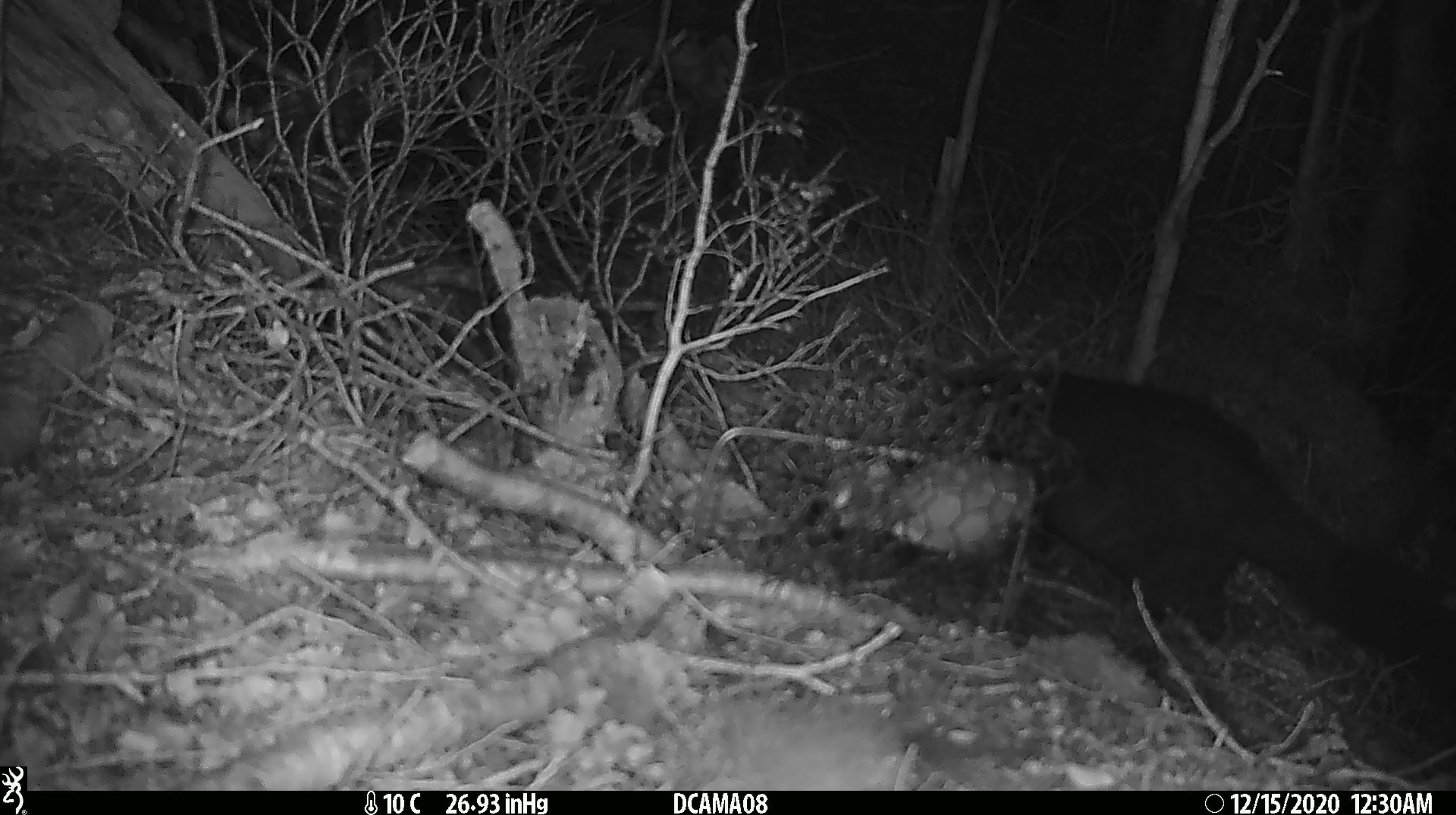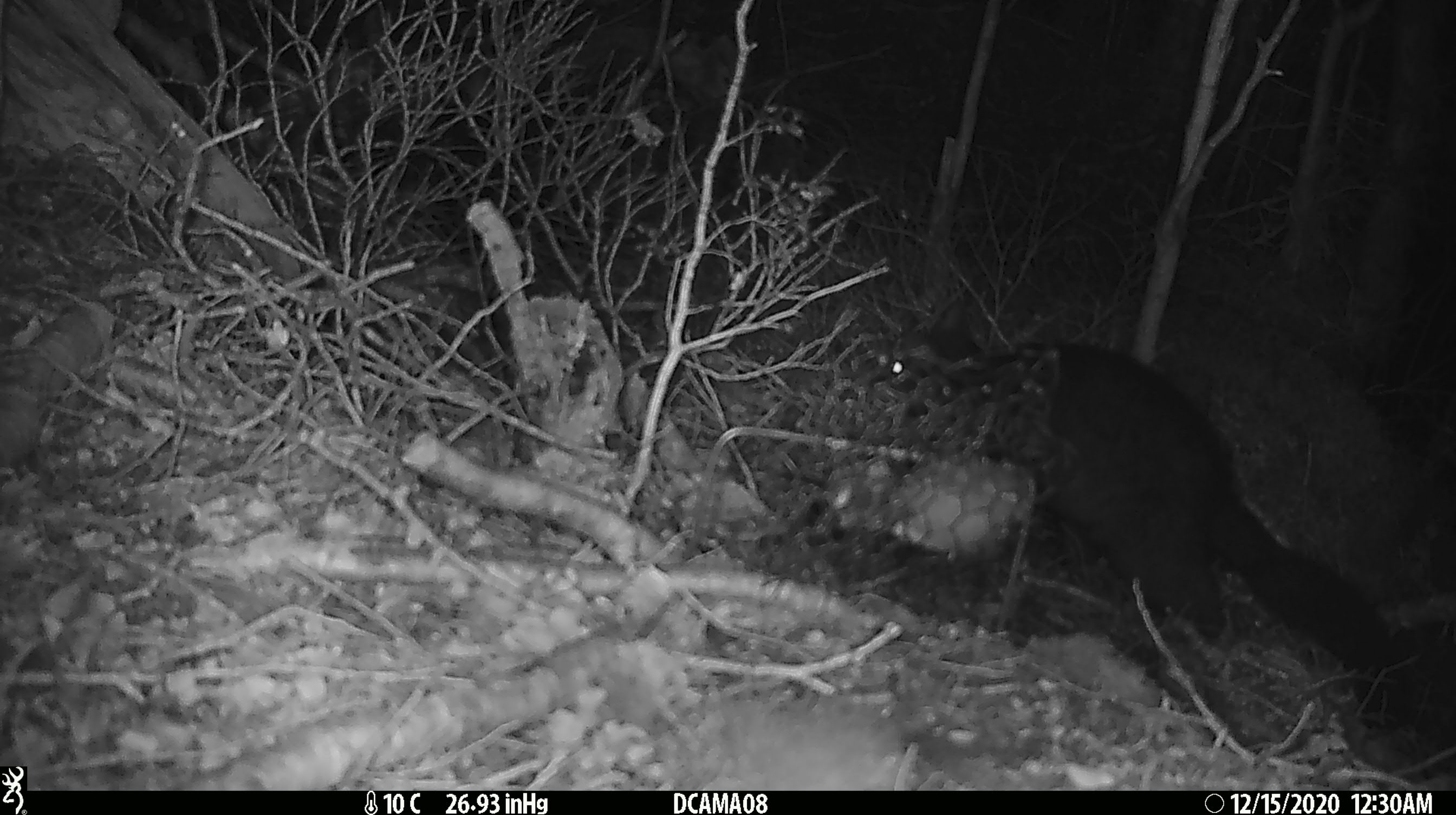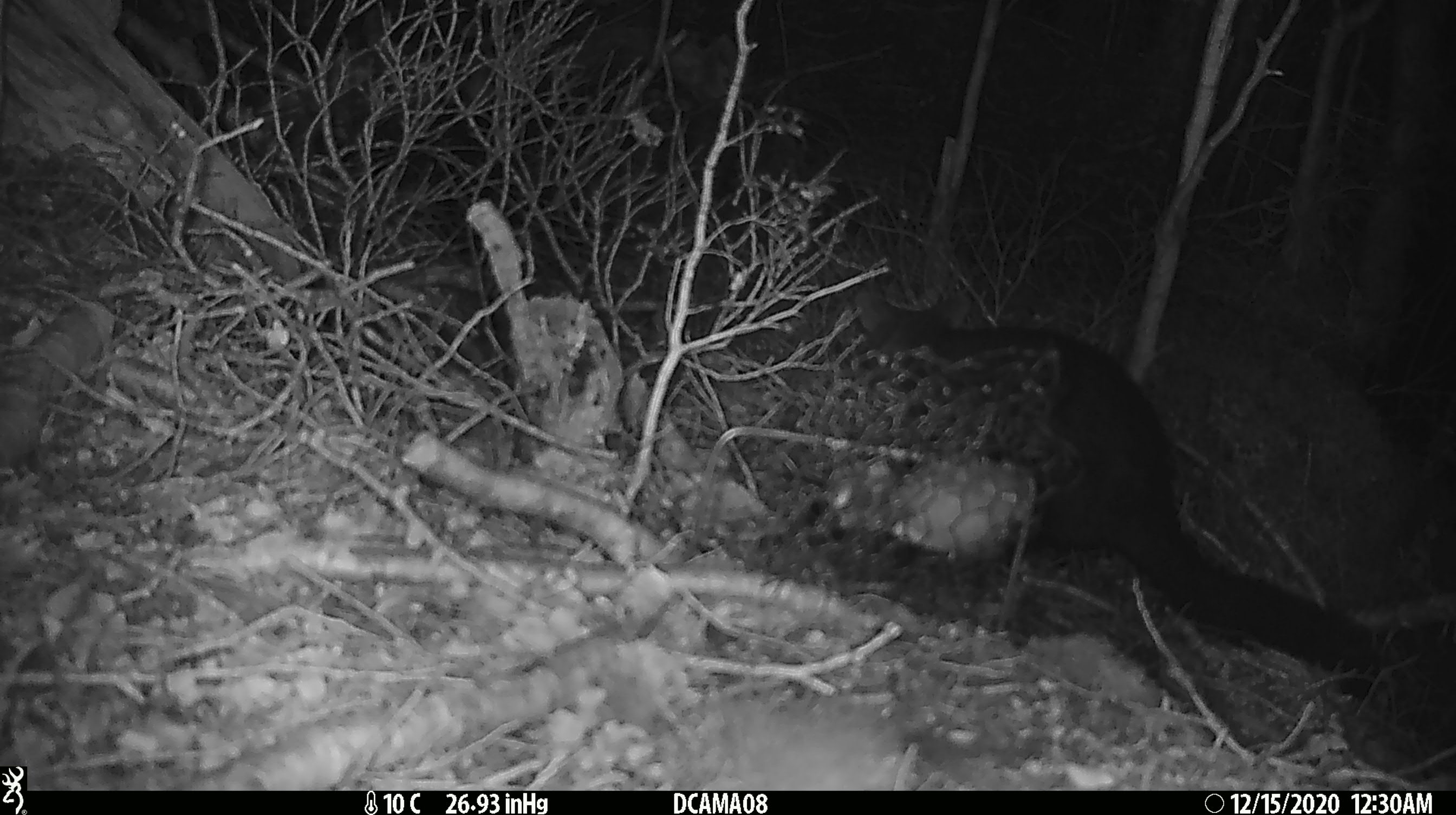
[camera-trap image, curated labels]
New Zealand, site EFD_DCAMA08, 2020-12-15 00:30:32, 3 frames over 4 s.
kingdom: Animalia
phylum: Chordata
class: Mammalia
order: Diprotodontia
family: Phalangeridae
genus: Trichosurus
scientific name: Trichosurus vulpecula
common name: common brushtail possum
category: possum